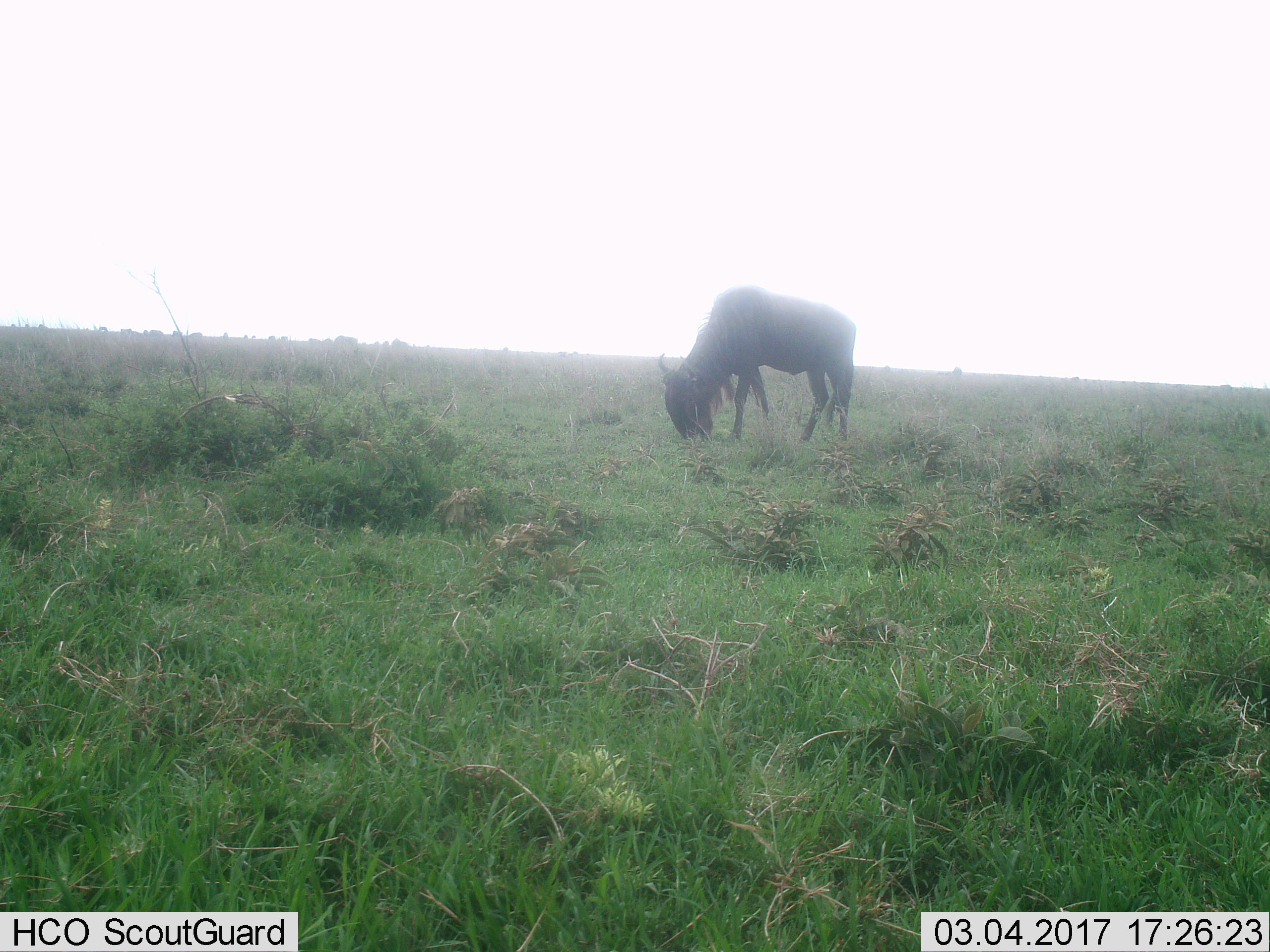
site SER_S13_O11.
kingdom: Animalia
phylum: Chordata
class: Mammalia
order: Artiodactyla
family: Bovidae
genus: Connochaetes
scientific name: Connochaetes taurinus taurinus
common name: blue wildebeest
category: wildebeestblue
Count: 1.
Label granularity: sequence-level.